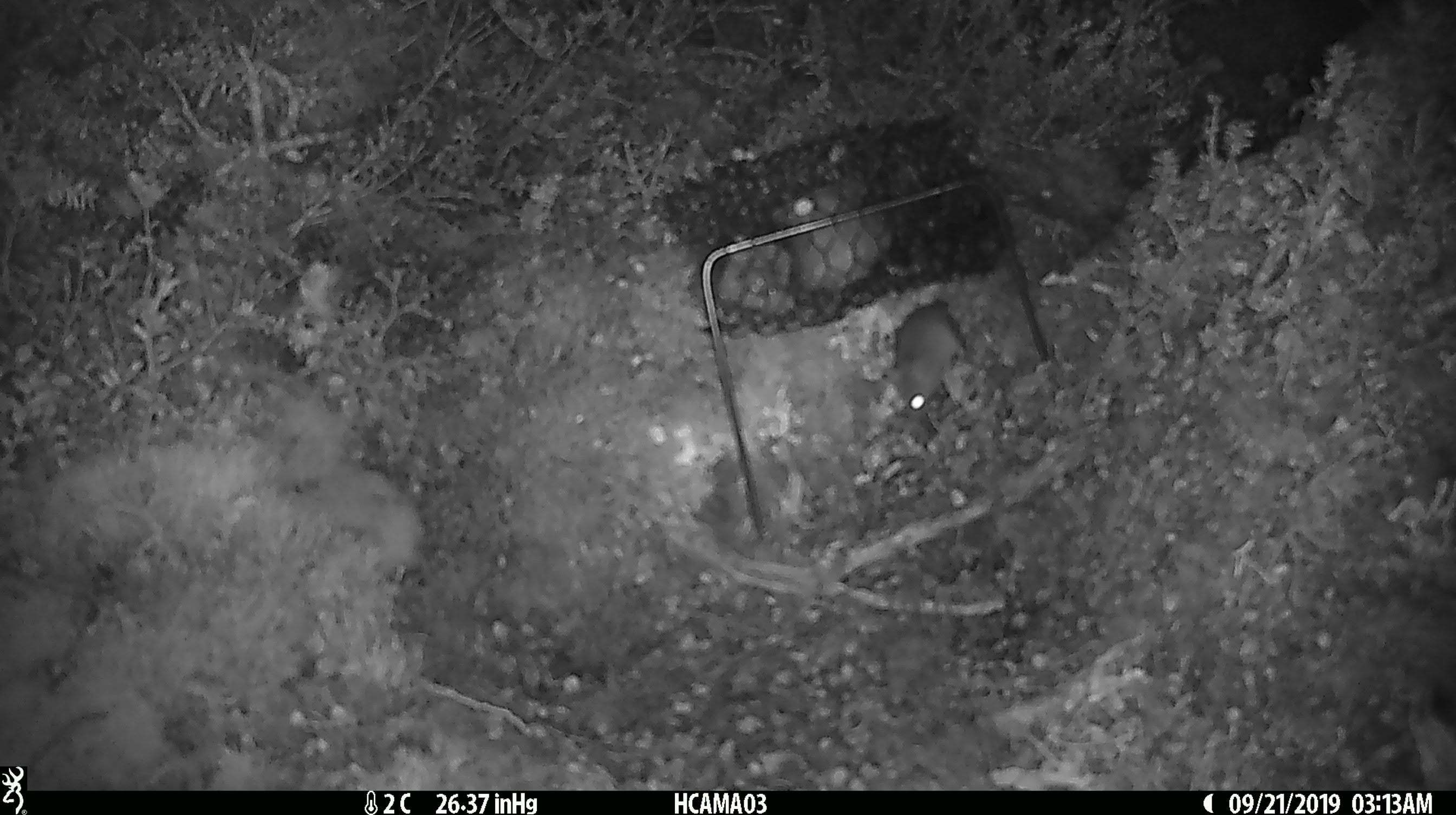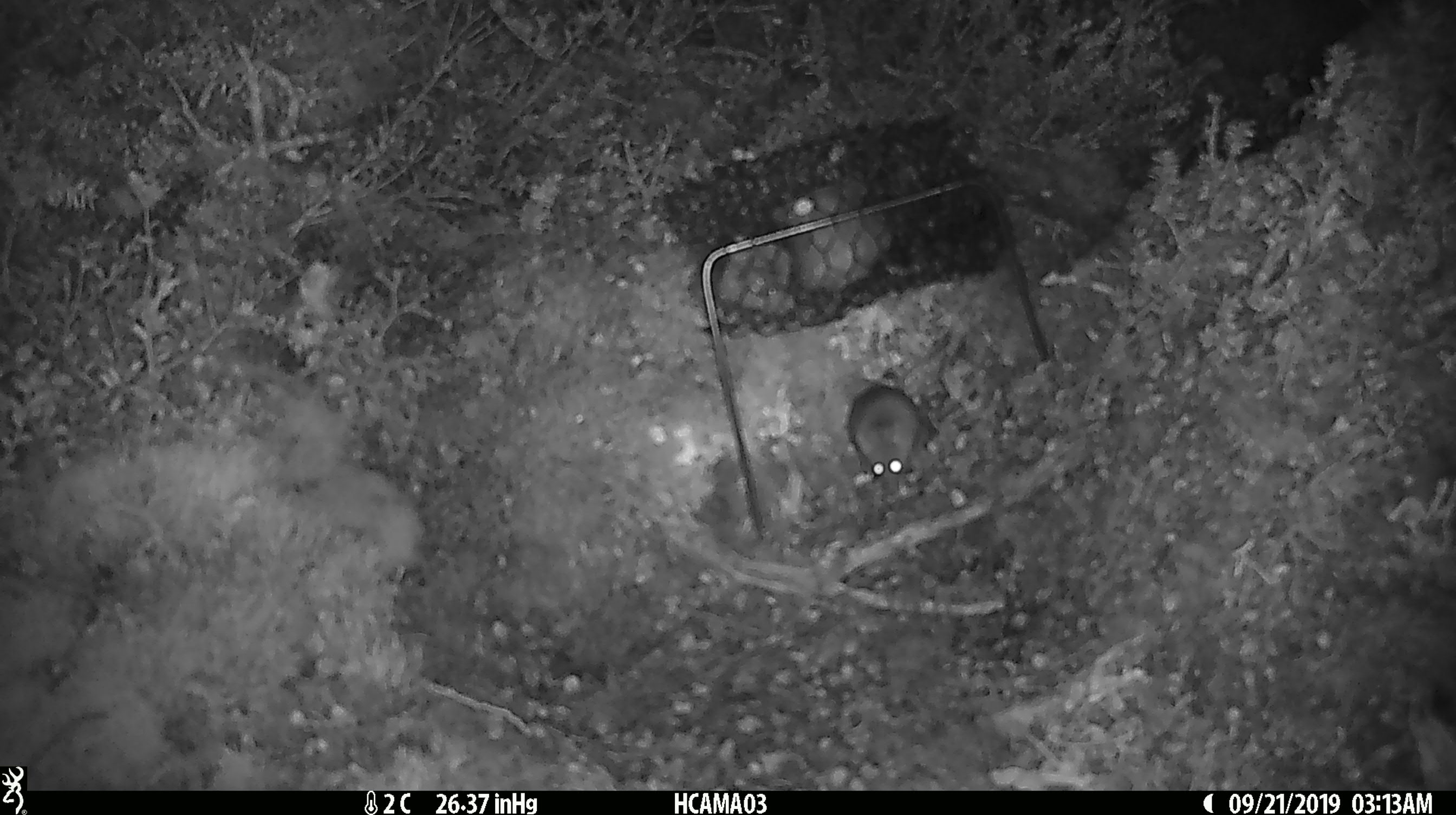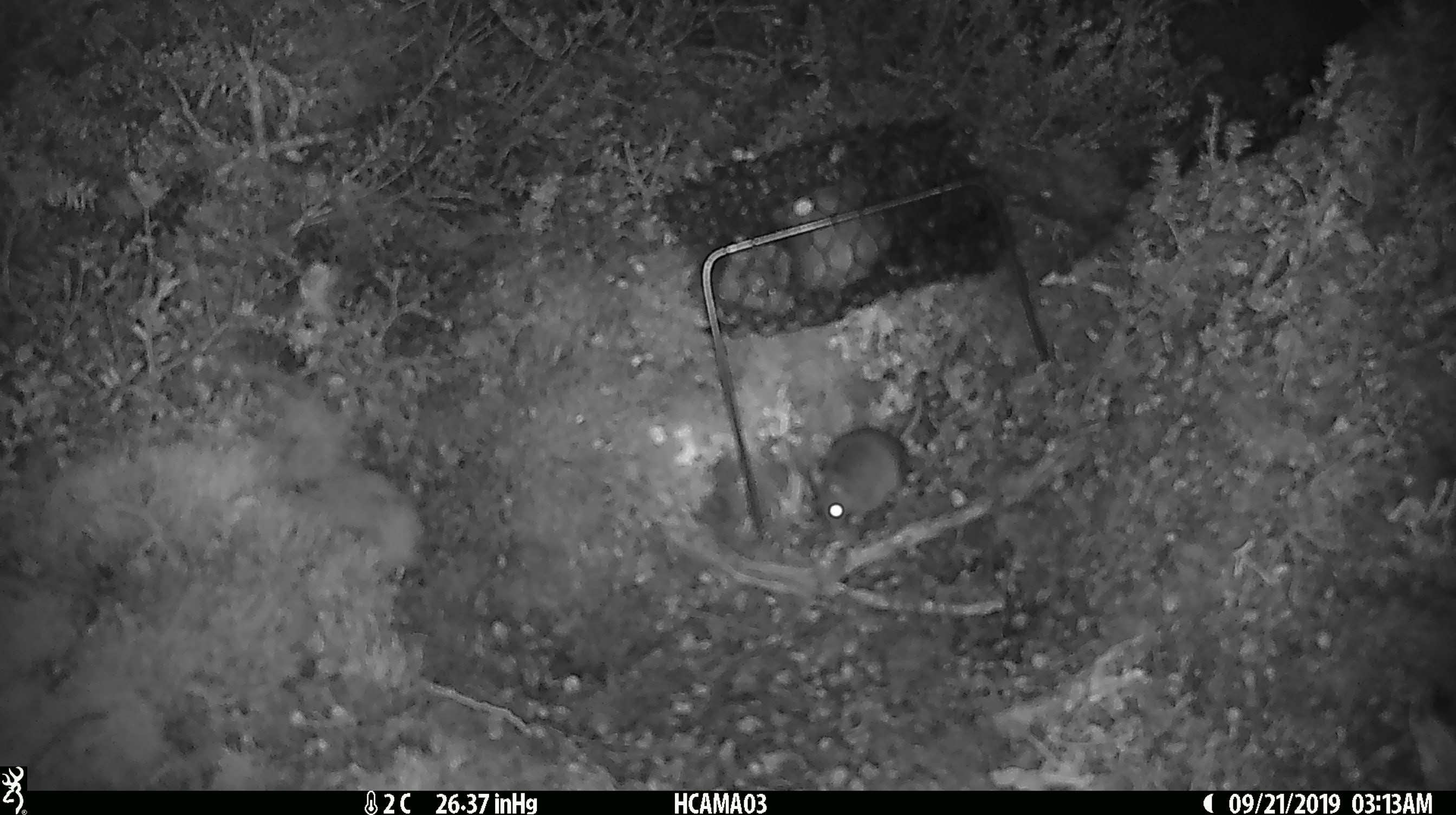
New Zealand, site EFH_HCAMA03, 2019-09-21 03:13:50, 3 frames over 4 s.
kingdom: Animalia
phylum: Chordata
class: Mammalia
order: Rodentia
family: Muridae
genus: Mus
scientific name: Mus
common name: mouse